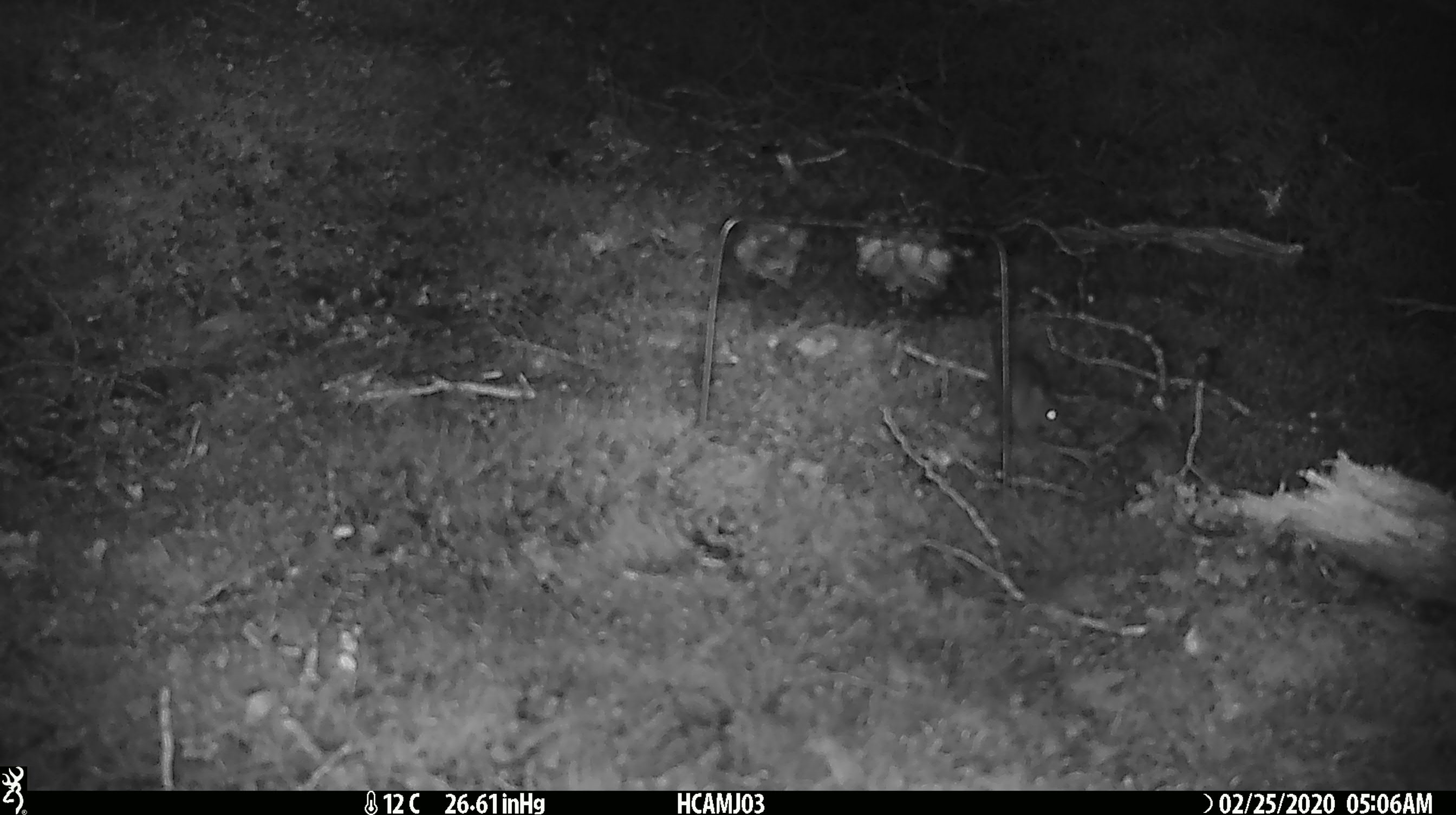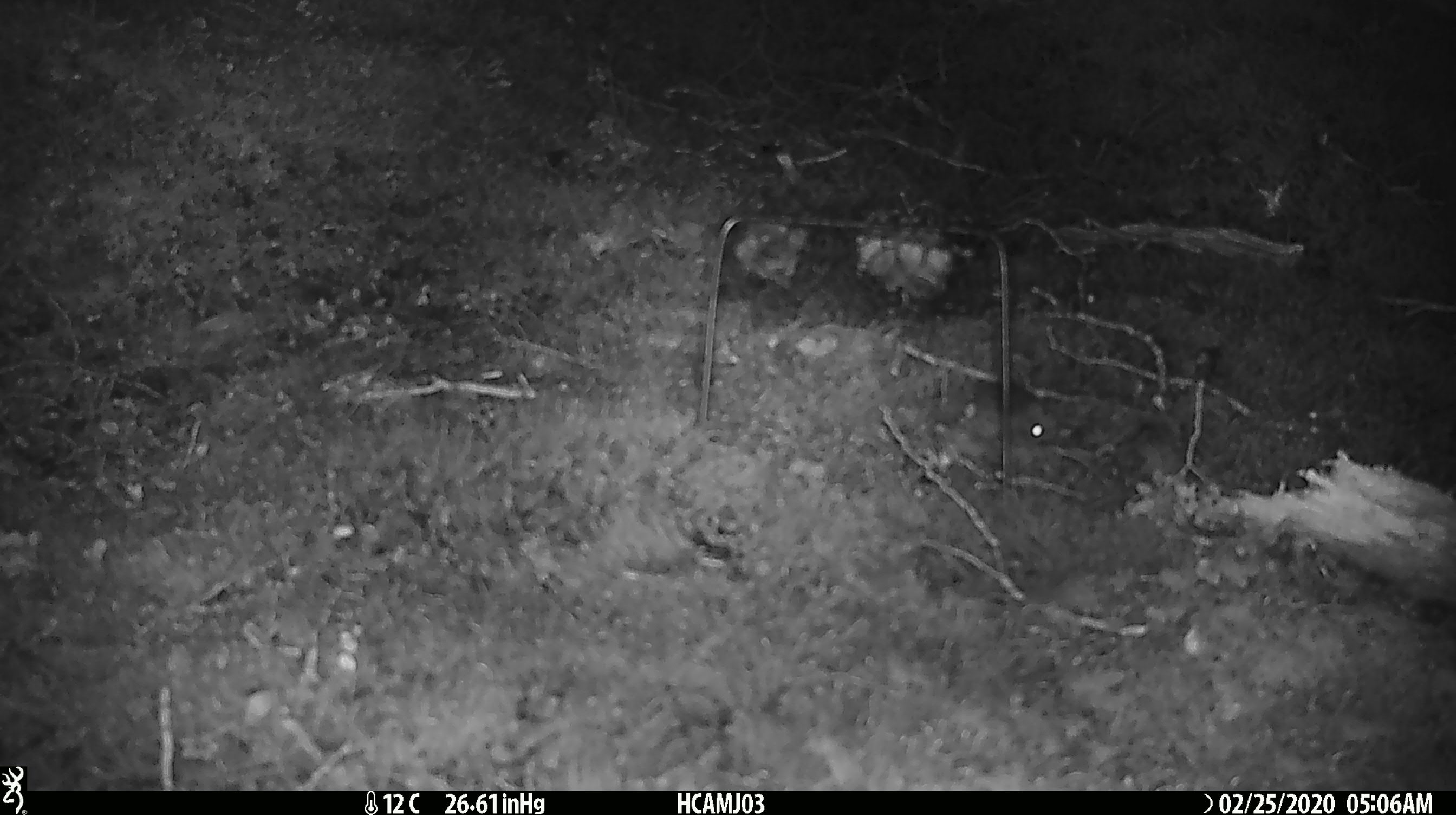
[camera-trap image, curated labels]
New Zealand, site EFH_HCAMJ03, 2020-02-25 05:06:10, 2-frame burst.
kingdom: Animalia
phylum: Chordata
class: Mammalia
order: Rodentia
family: Muridae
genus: Mus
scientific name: Mus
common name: mouse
Mouse (Mus).